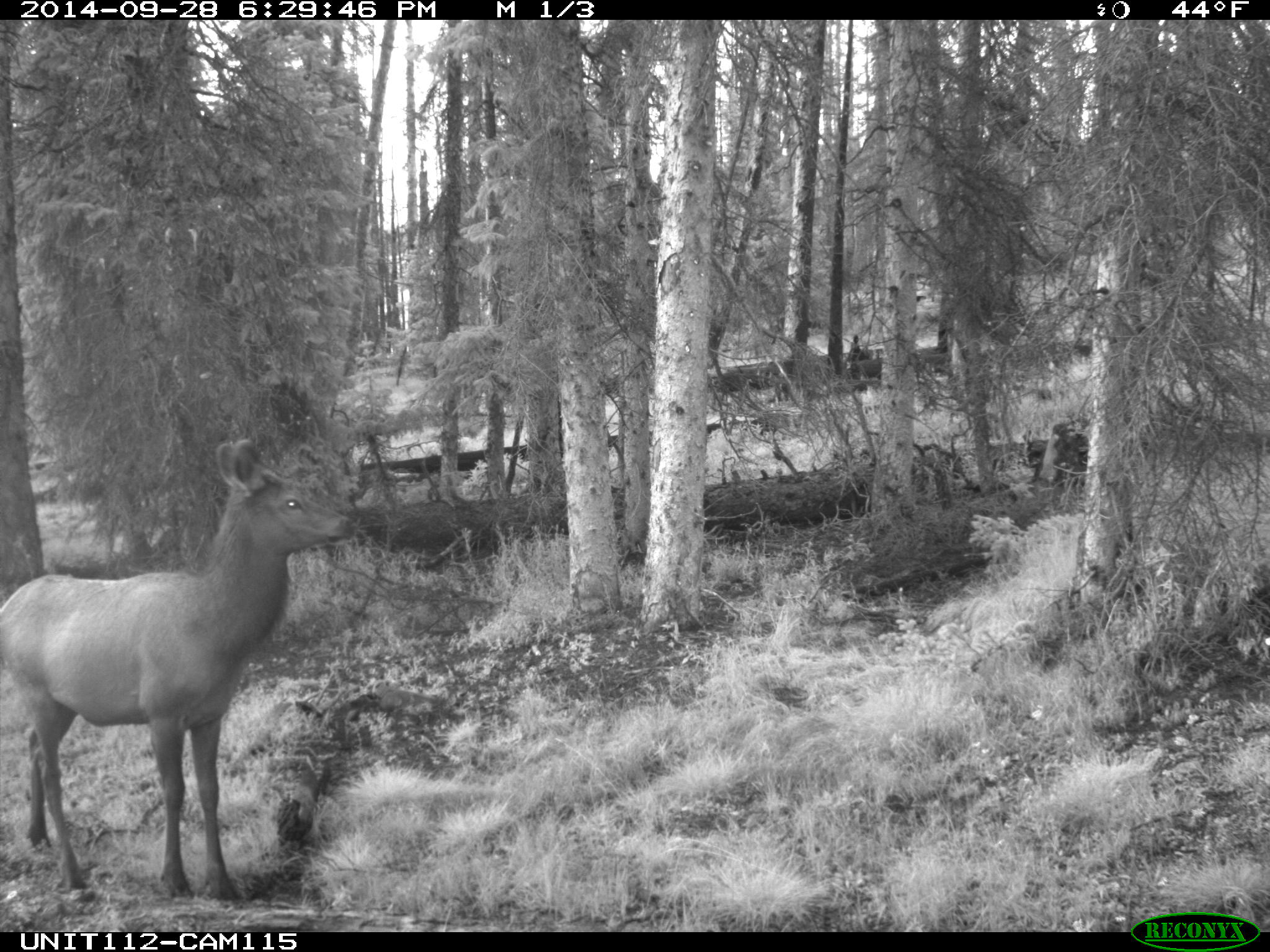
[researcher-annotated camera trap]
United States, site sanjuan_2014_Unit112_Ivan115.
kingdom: Animalia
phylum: Chordata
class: Mammalia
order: Artiodactyla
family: Cervidae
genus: Cervus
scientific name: Cervus elaphus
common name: red deer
Cervus elaphus (red deer).